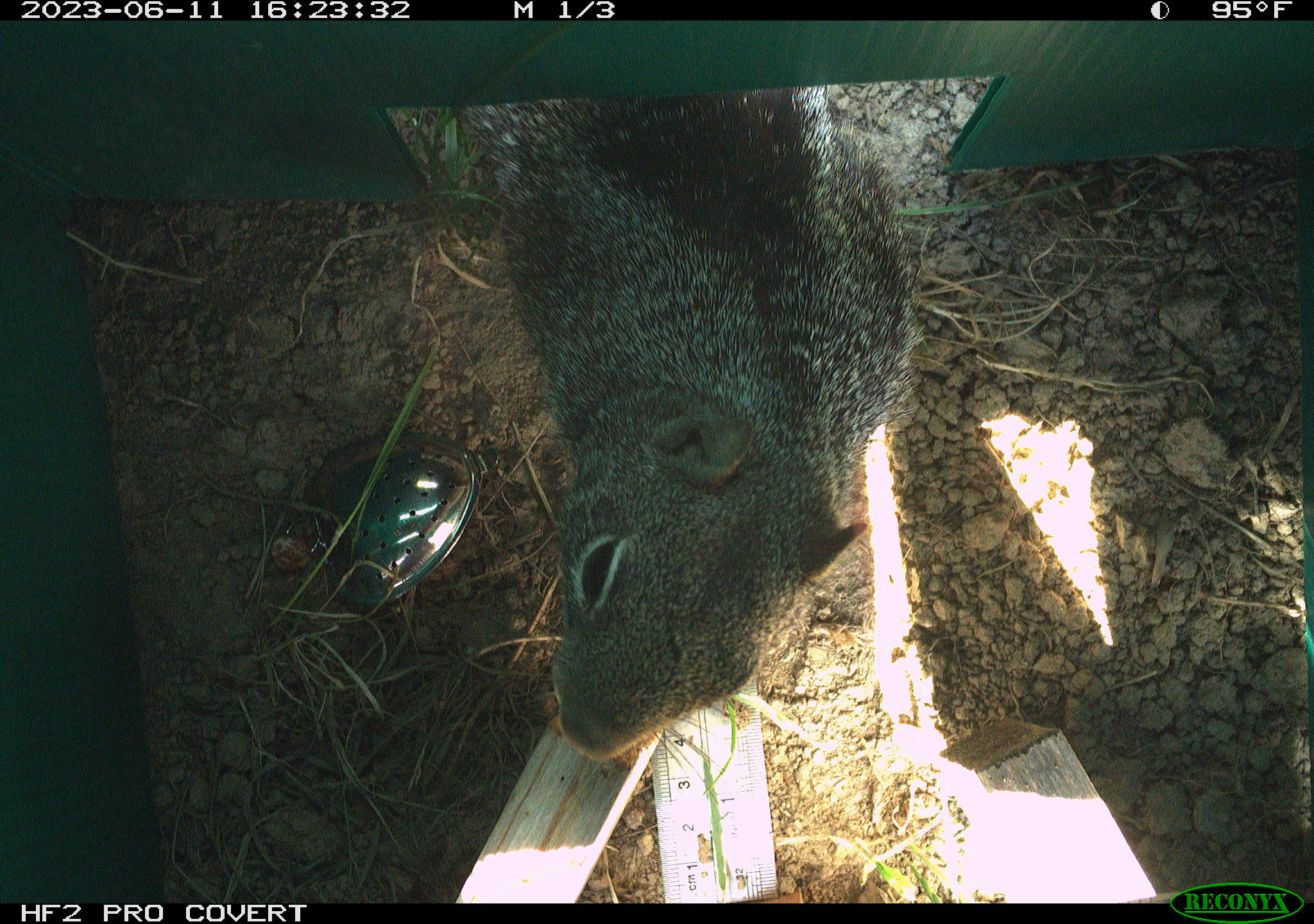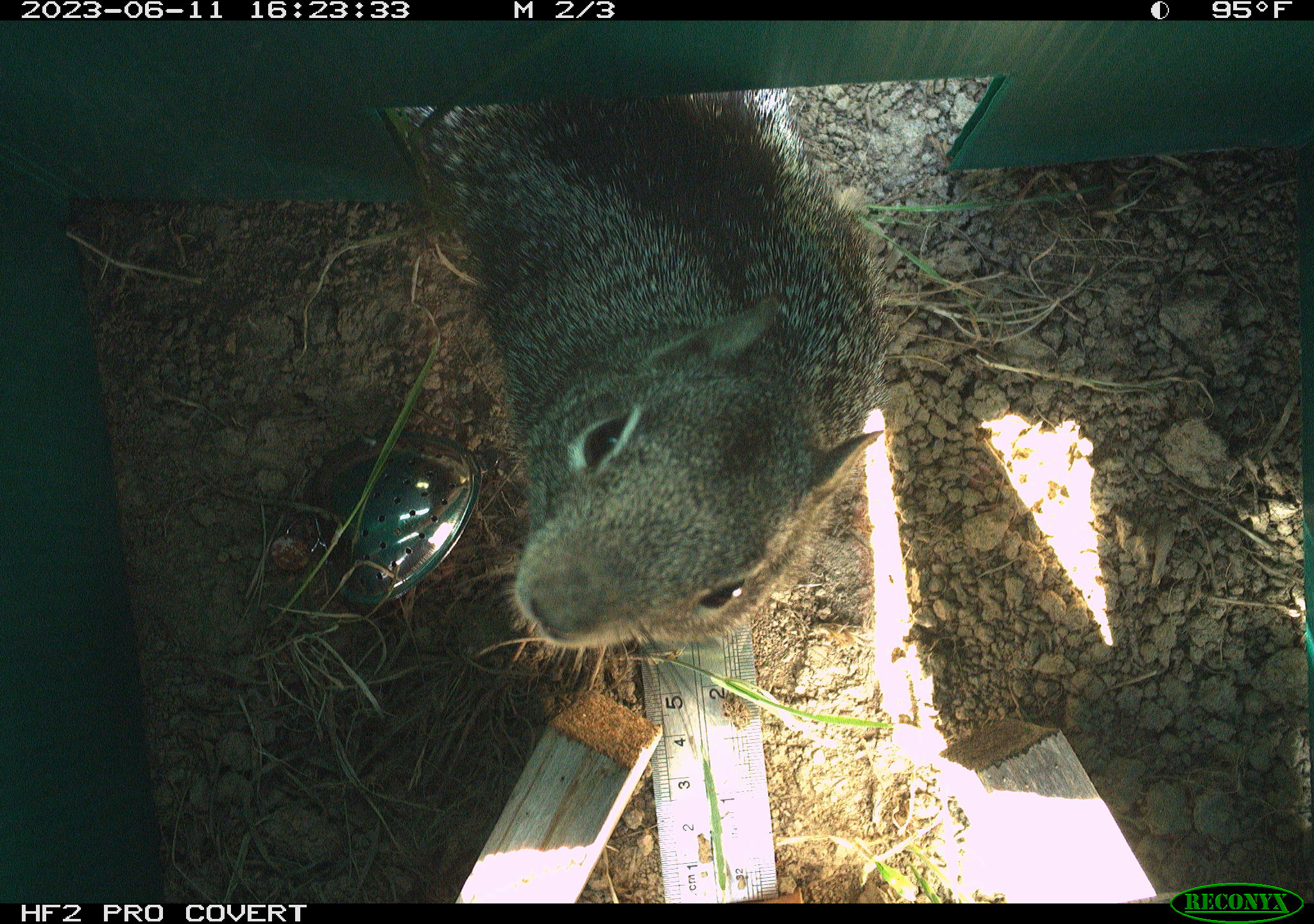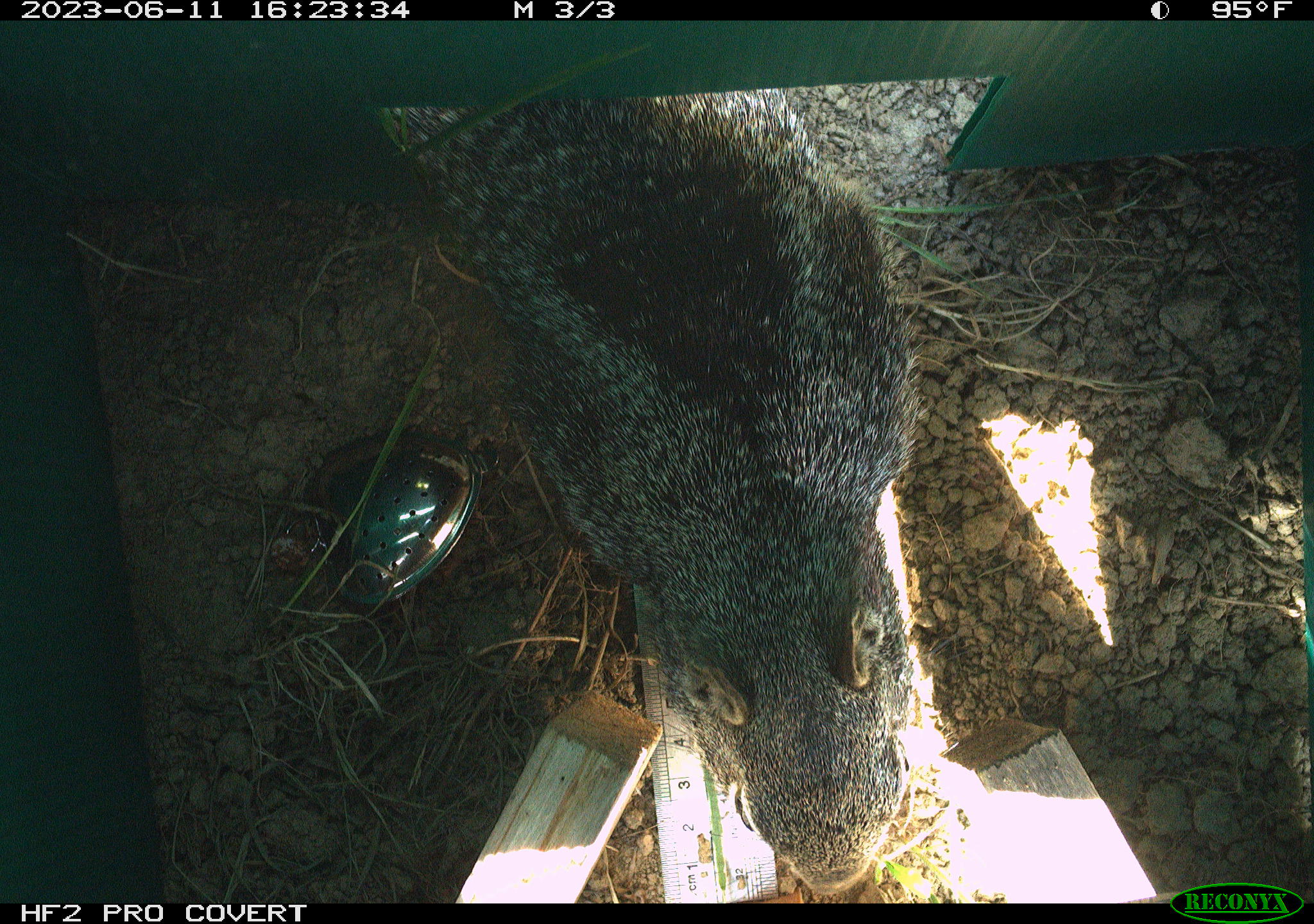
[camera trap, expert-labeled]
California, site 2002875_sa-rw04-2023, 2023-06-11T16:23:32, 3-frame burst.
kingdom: Animalia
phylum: Chordata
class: Mammalia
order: Rodentia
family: Sciuridae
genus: Otospermophilus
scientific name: Otospermophilus beecheyi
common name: california ground squirrel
California ground squirrel (Otospermophilus beecheyi).